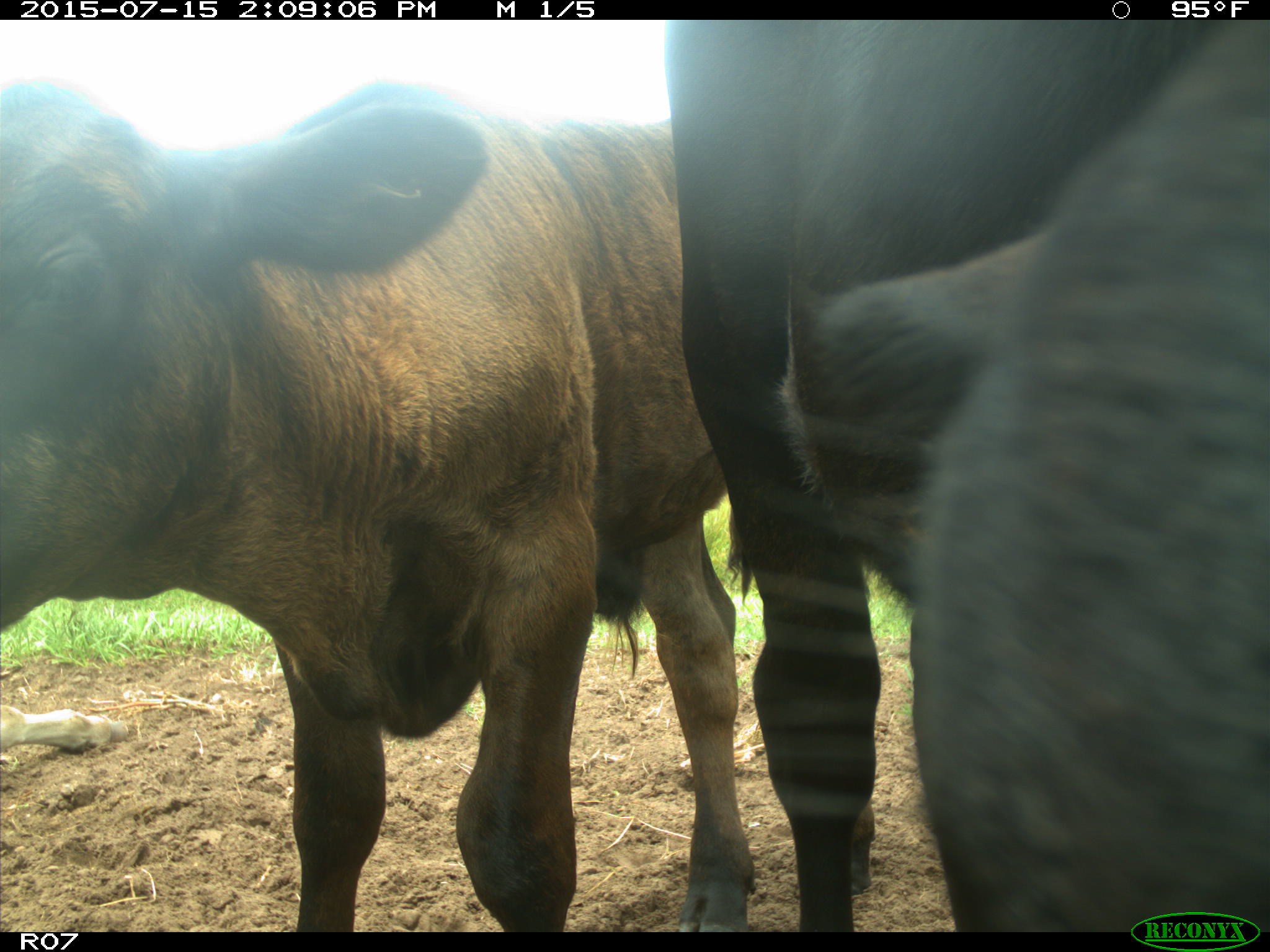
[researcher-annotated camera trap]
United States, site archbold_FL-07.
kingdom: Animalia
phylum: Chordata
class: Mammalia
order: Artiodactyla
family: Bovidae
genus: Bos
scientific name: Bos taurus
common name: domestic cow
Bos taurus (domestic cow).